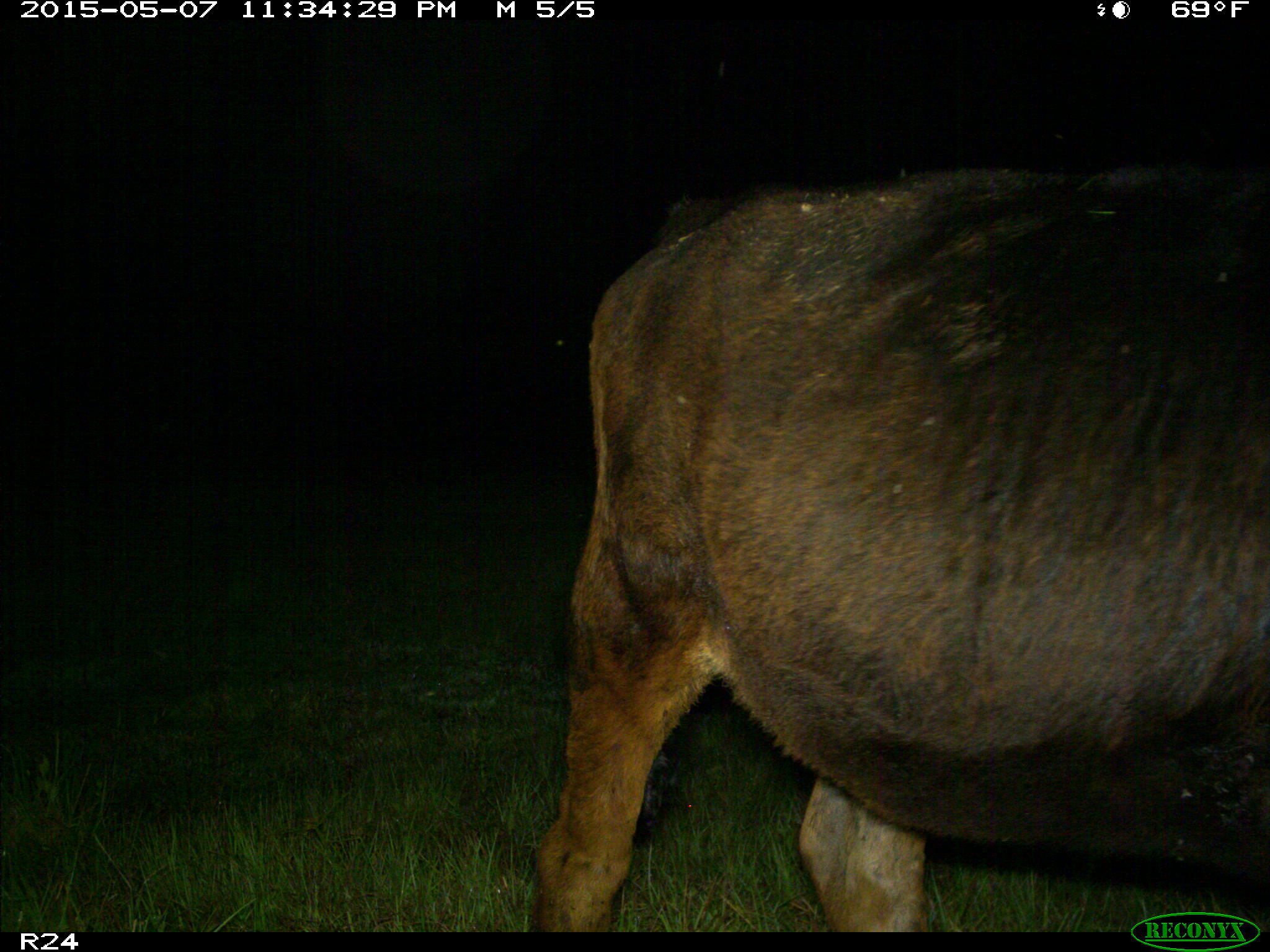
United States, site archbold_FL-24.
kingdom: Animalia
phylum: Chordata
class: Mammalia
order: Artiodactyla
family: Bovidae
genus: Bos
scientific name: Bos taurus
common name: domestic cow